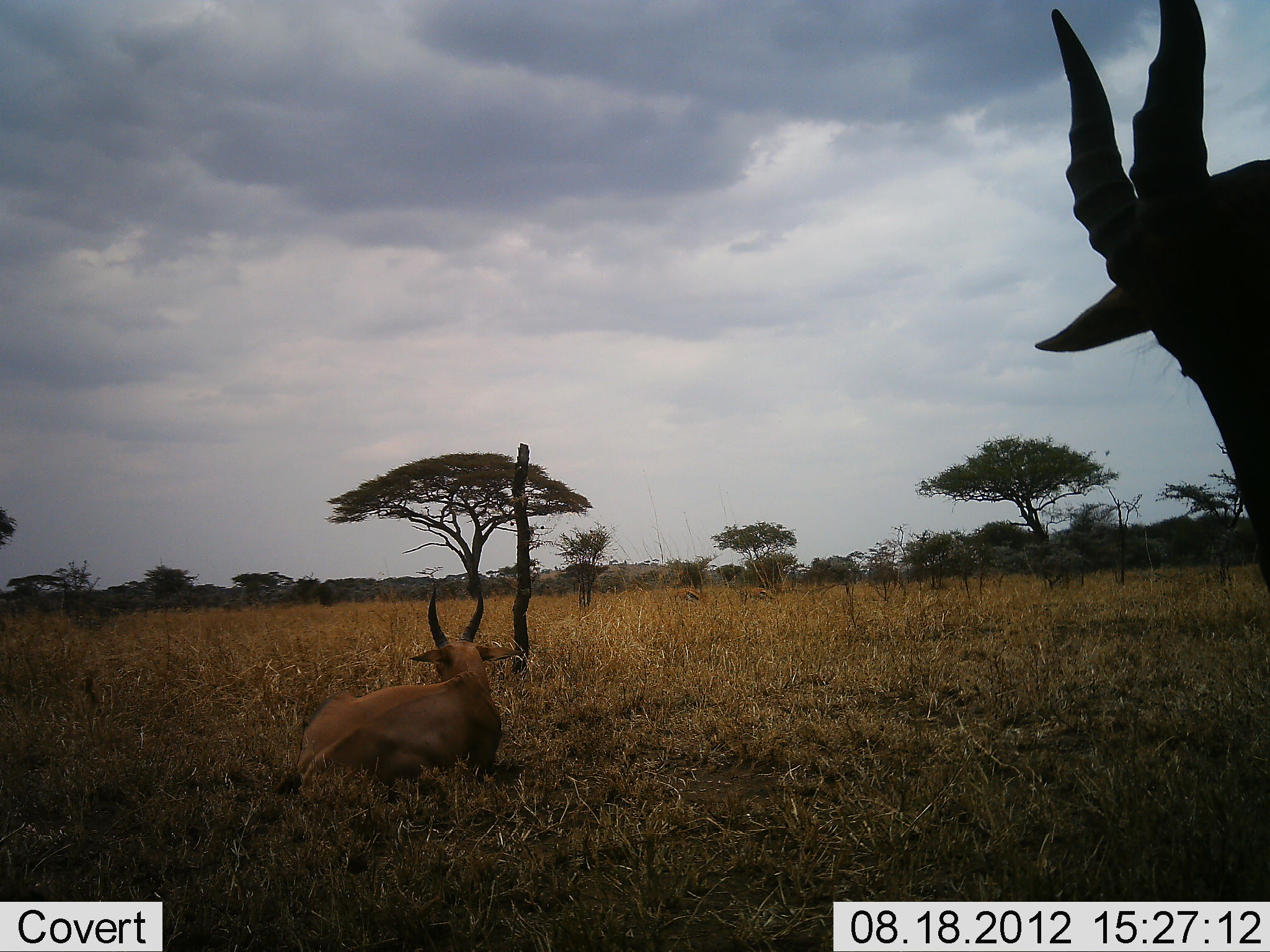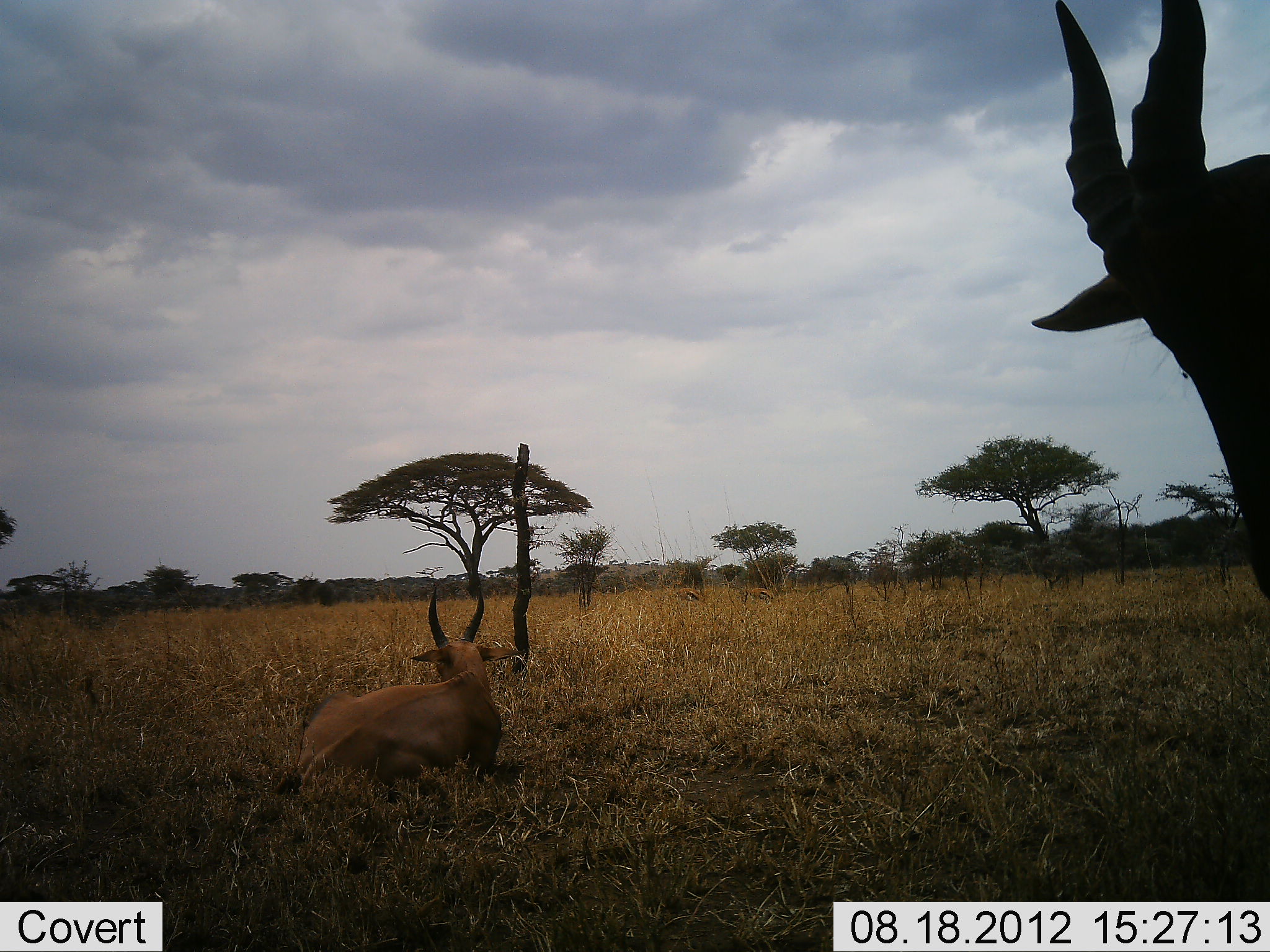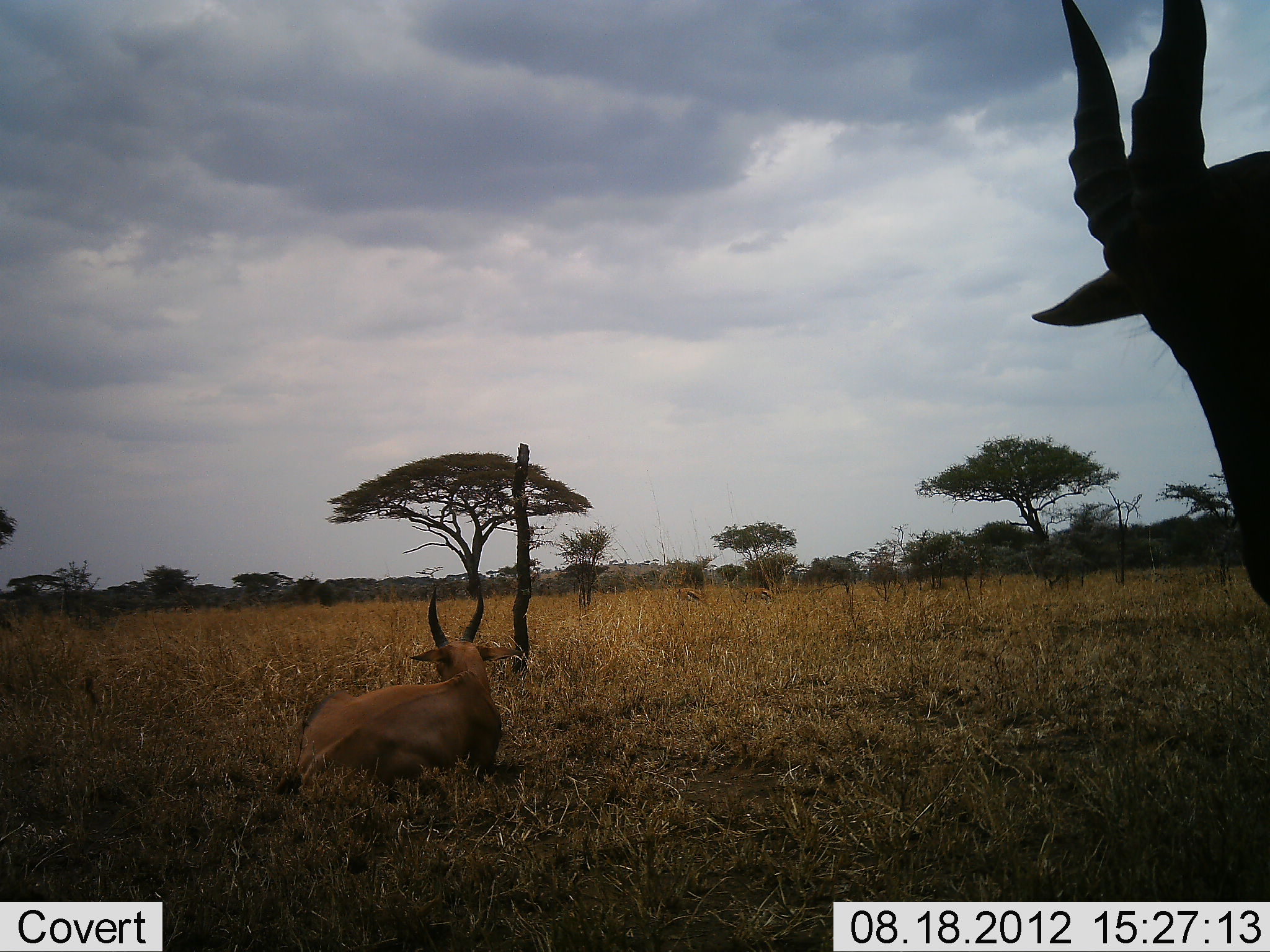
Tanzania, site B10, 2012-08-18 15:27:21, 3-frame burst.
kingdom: Animalia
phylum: Chordata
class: Mammalia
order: Artiodactyla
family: Bovidae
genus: Damaliscus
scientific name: Damaliscus lunatus jimela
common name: topi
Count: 2.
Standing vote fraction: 80%.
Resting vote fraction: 90%.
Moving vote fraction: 10%.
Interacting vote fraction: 0%.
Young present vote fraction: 30%.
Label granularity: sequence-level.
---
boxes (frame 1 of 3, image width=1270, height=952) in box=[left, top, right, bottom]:
animal: box=[1033, 0, 1269, 596]; box=[276, 587, 524, 787]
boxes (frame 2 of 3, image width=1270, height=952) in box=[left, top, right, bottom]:
animal: box=[1030, 13, 1270, 607]; box=[278, 582, 525, 791]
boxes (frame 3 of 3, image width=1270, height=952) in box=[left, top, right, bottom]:
animal: box=[1027, 7, 1269, 605]; box=[275, 585, 526, 793]